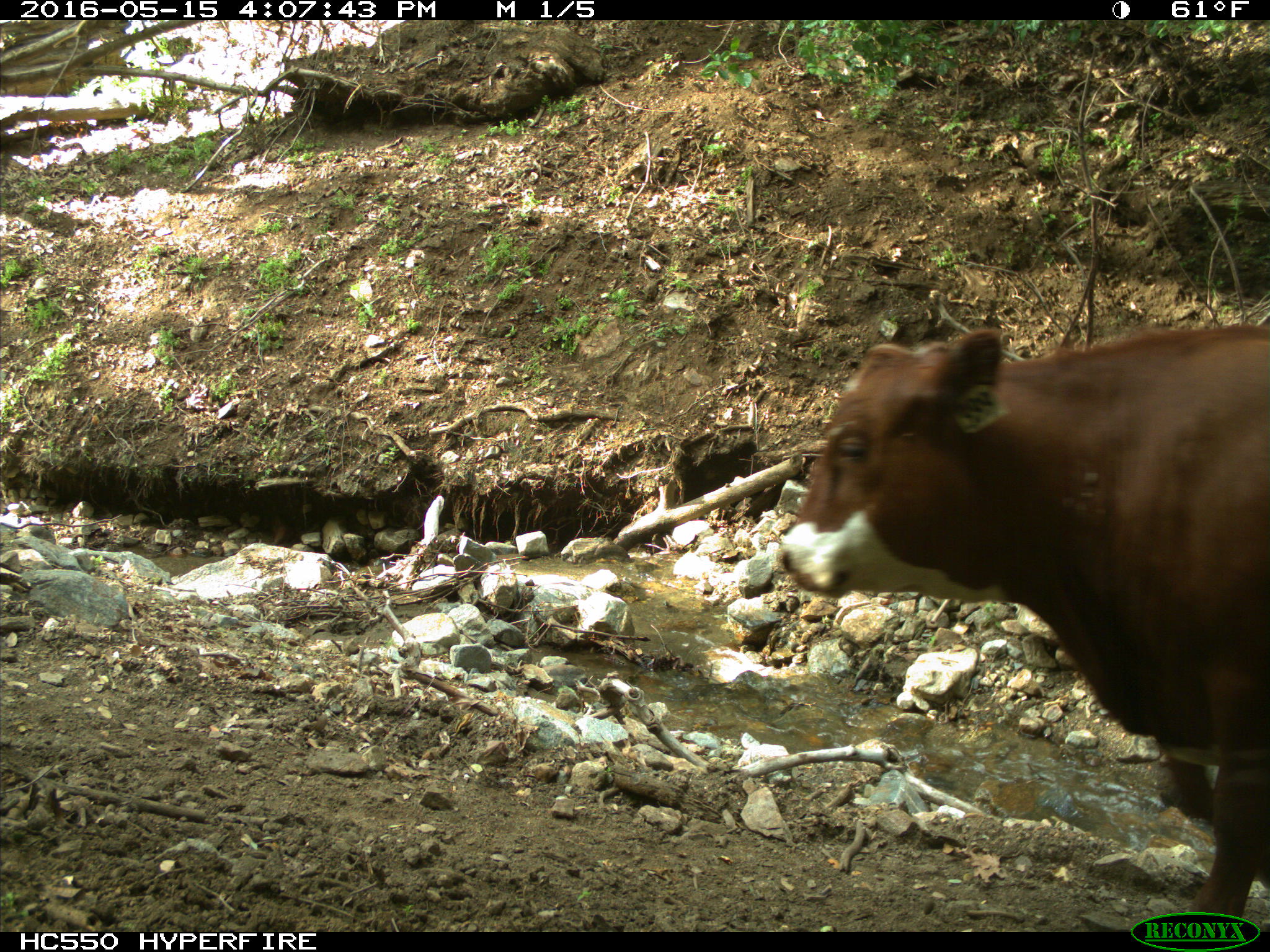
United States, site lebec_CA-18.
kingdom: Animalia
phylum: Chordata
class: Mammalia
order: Artiodactyla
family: Bovidae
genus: Bos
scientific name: Bos taurus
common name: domestic cow